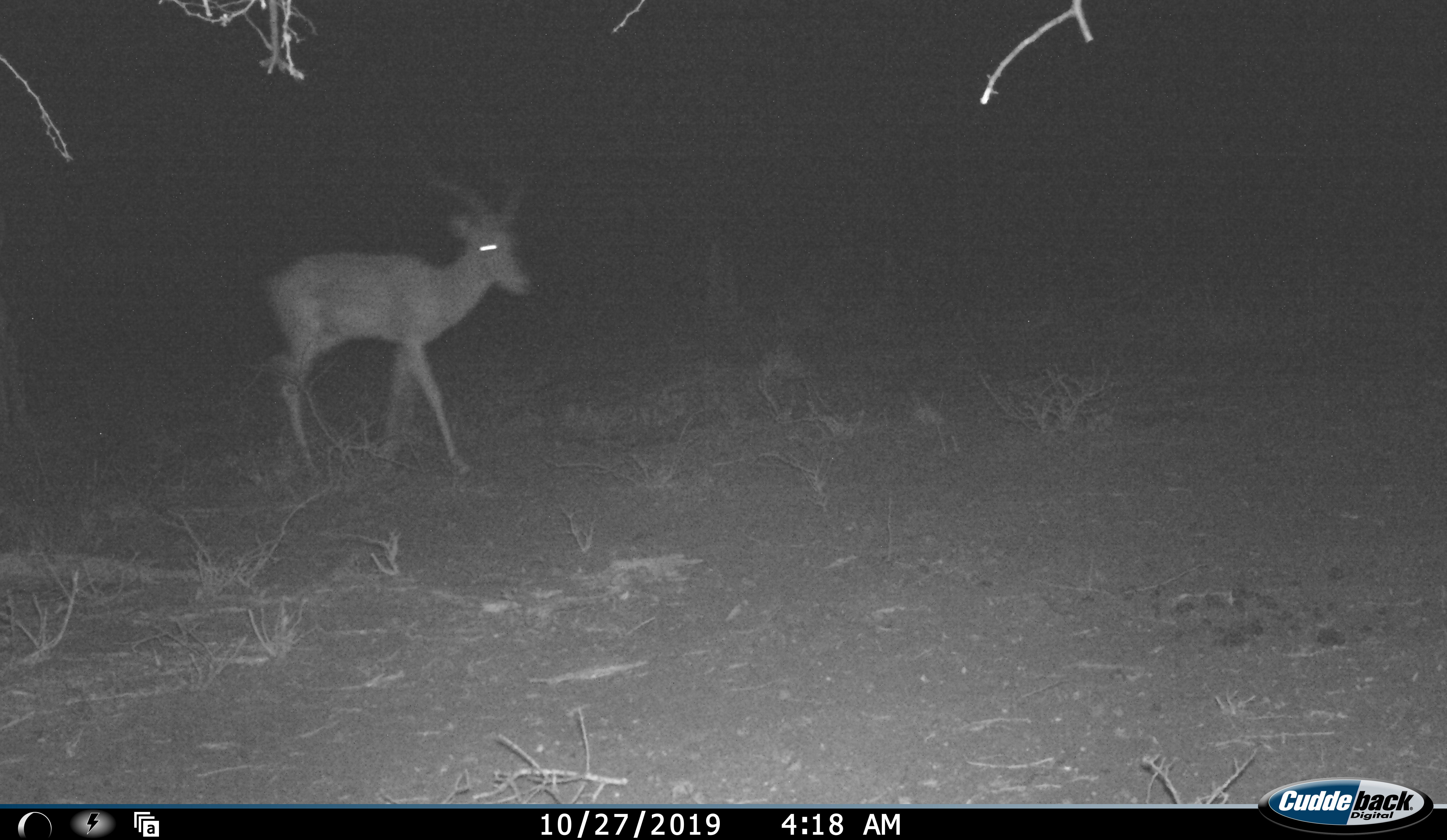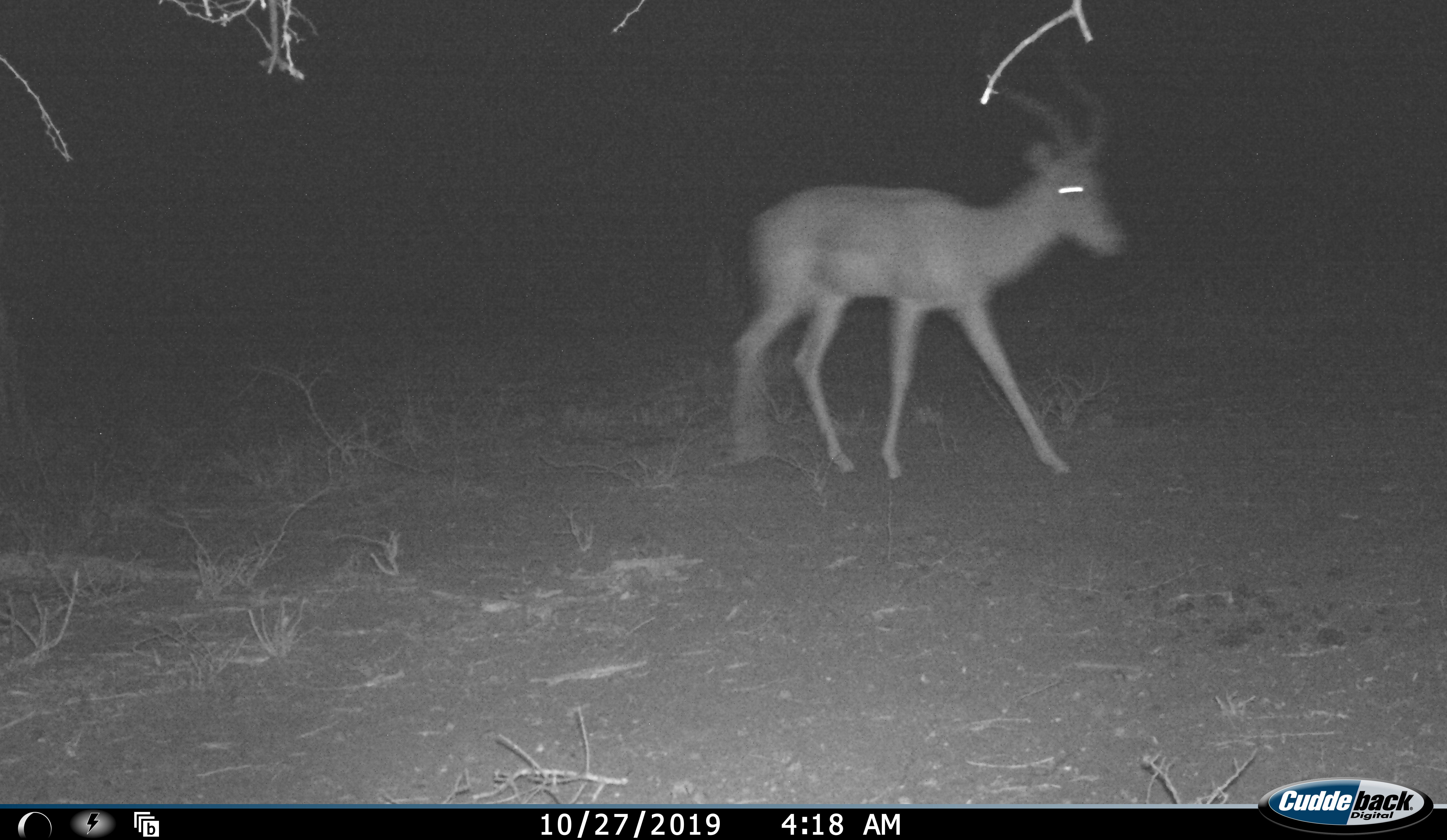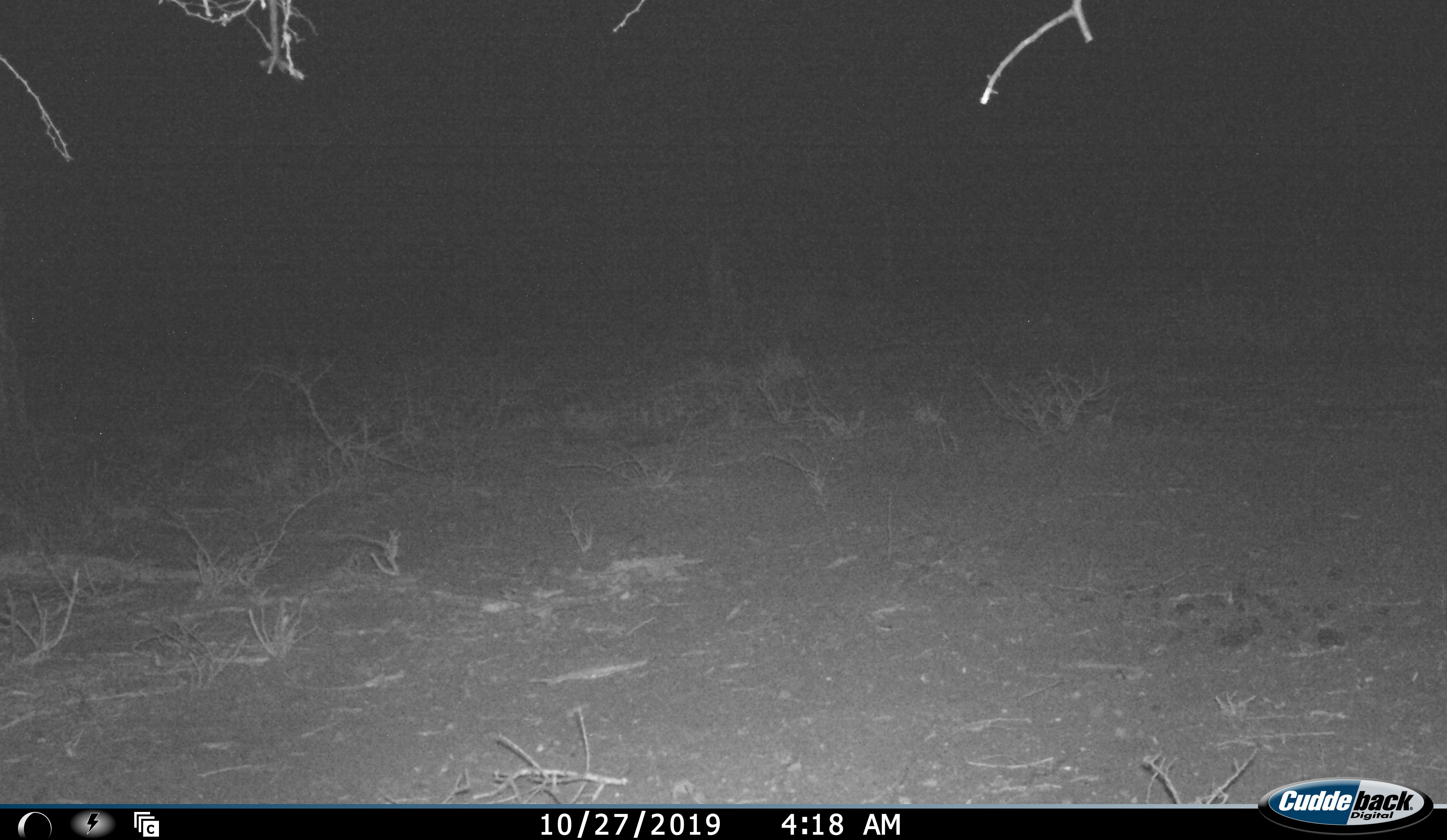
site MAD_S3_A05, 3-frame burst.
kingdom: Animalia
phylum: Chordata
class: Mammalia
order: Artiodactyla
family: Bovidae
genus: Aepyceros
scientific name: Aepyceros melampus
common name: impala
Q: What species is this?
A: Impala (Aepyceros melampus).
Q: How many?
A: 1.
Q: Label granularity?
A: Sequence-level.